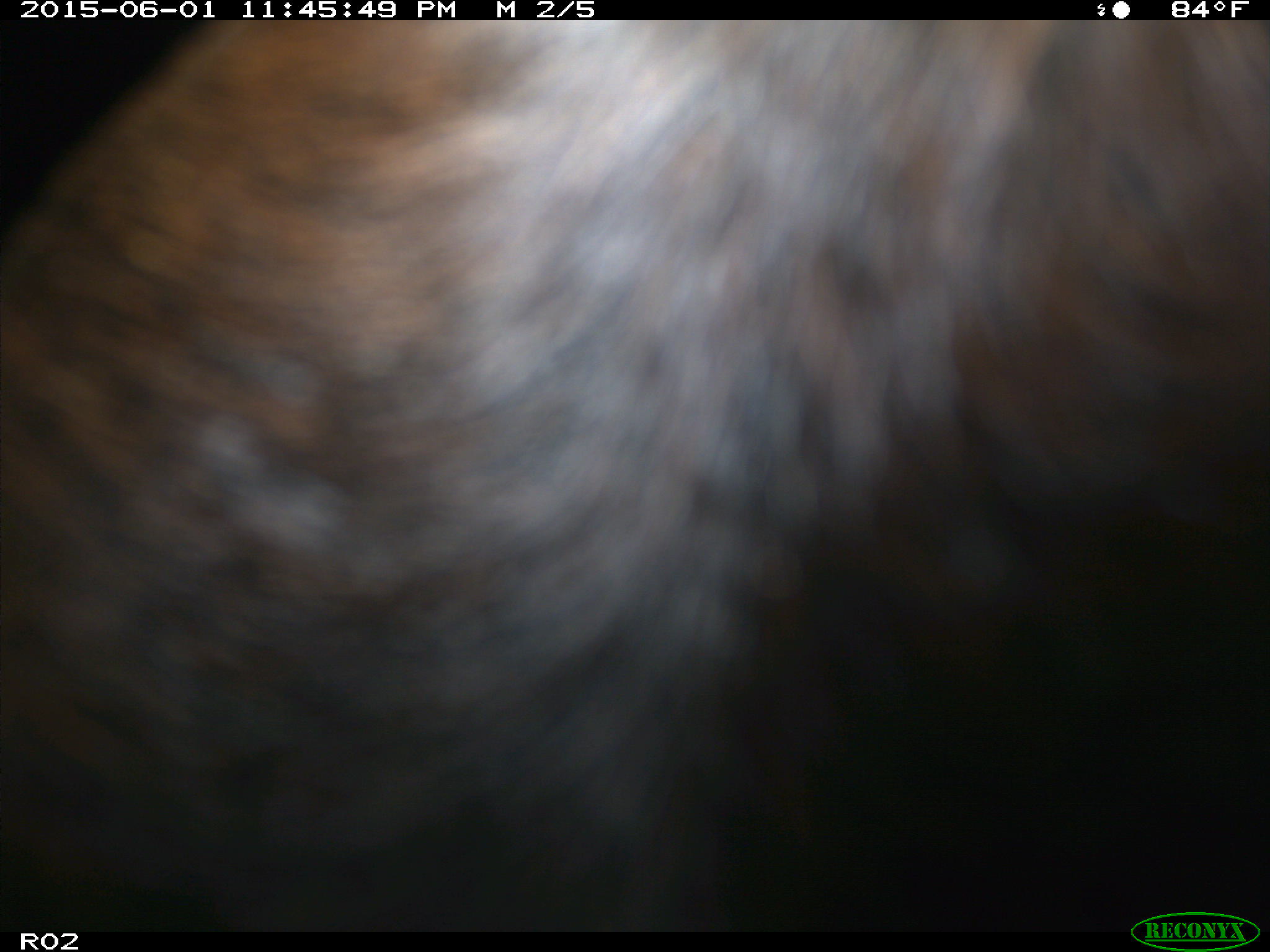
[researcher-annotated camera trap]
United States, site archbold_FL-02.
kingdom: Animalia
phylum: Chordata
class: Mammalia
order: Artiodactyla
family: Bovidae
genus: Bos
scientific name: Bos taurus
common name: domestic cow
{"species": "Bos taurus (domestic cow)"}